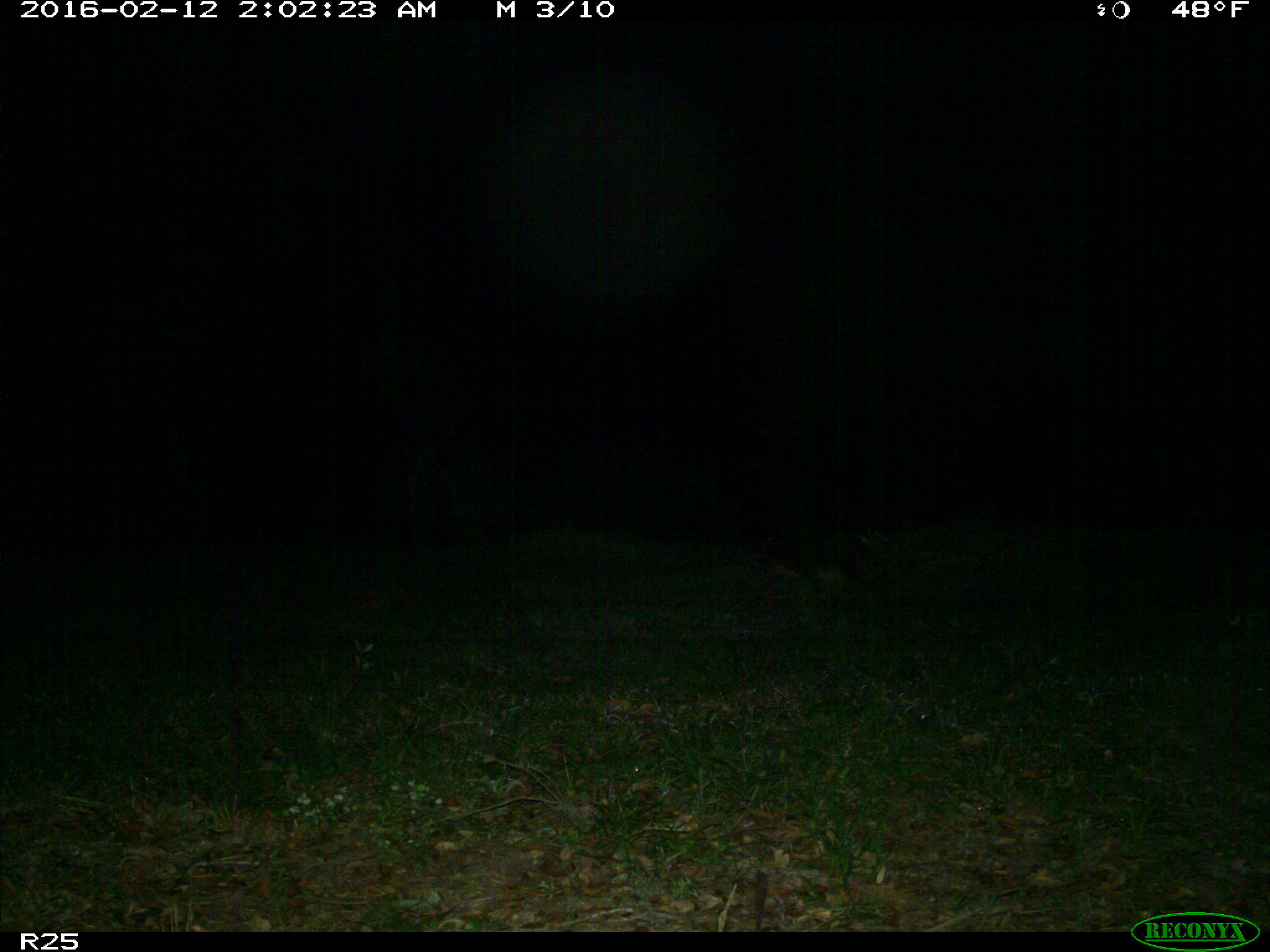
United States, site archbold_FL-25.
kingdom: Animalia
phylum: Chordata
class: Mammalia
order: Carnivora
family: Procyonidae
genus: Procyon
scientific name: Procyon lotor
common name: common raccoon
Procyon lotor (common raccoon).